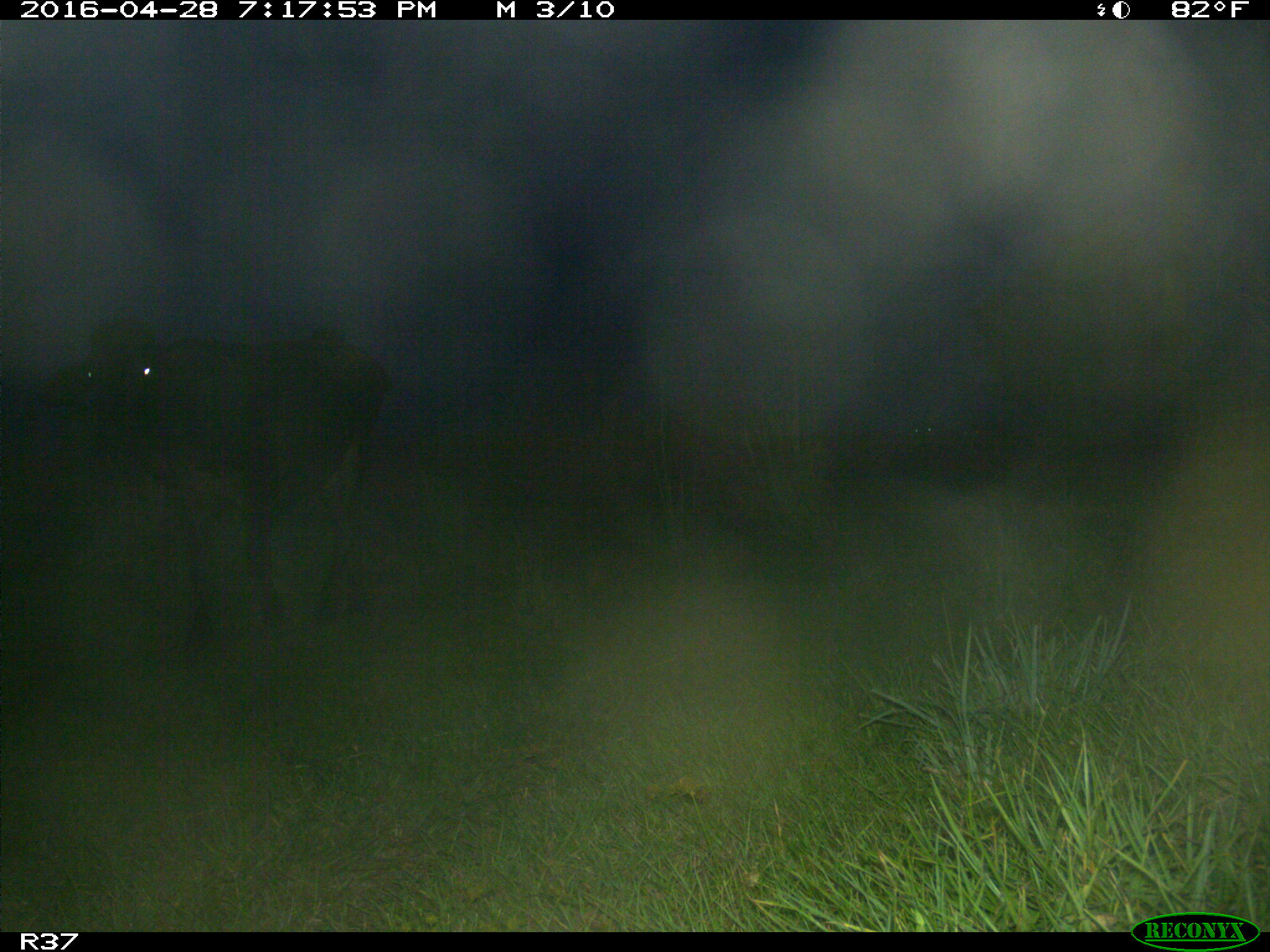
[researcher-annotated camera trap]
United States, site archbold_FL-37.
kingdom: Animalia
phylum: Chordata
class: Mammalia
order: Artiodactyla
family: Bovidae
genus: Bos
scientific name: Bos taurus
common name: domestic cow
Bos taurus (domestic cow).